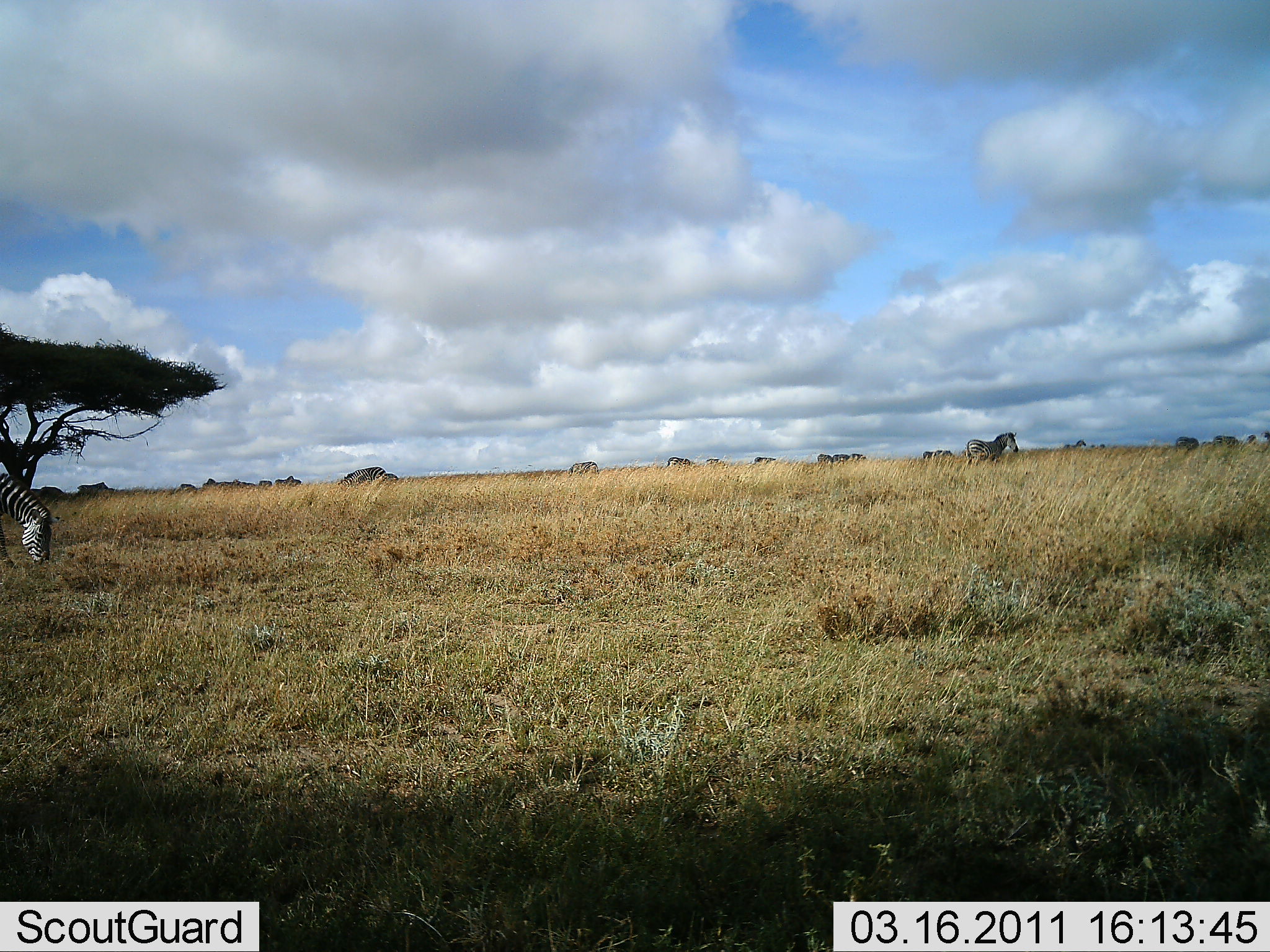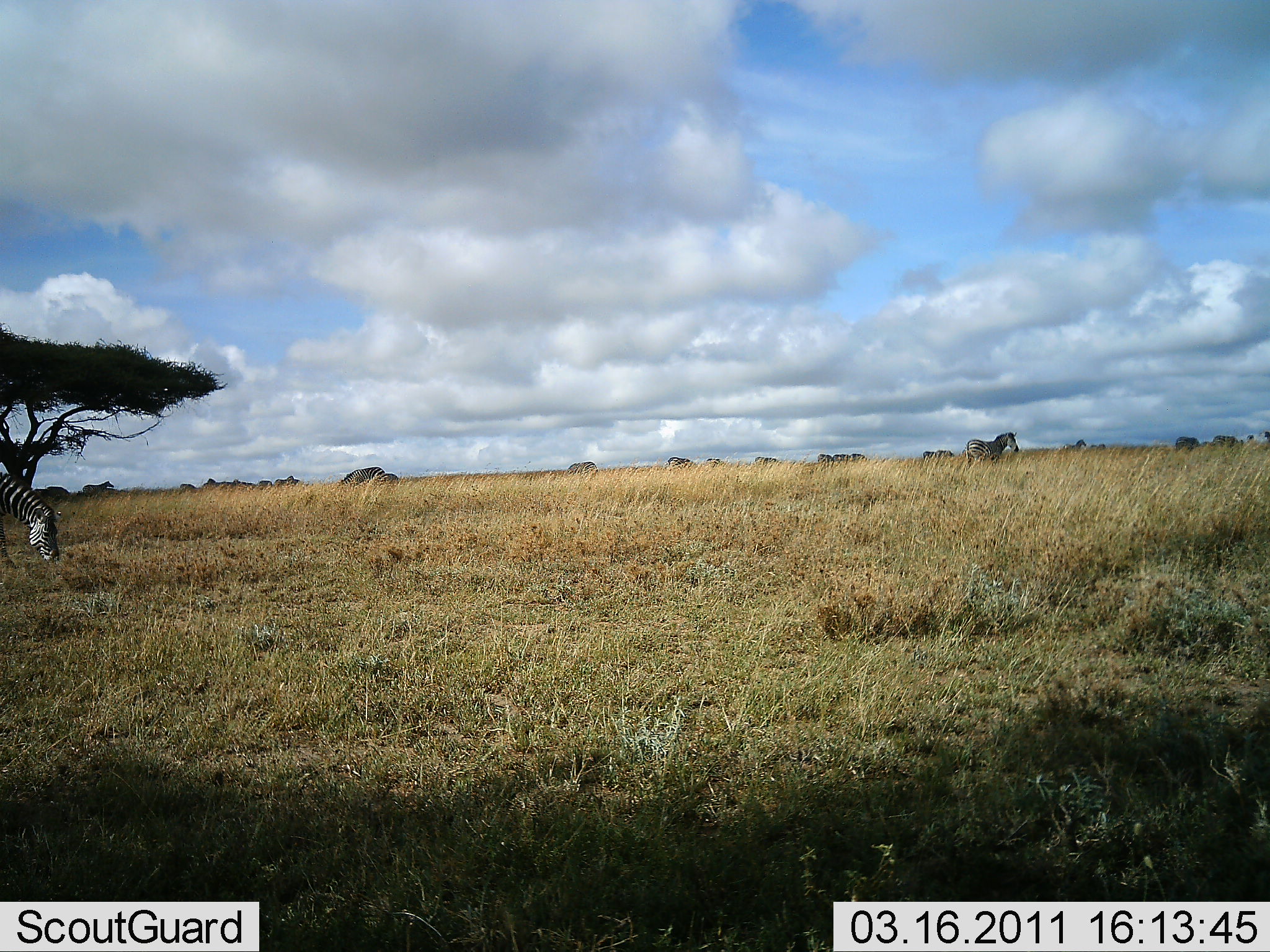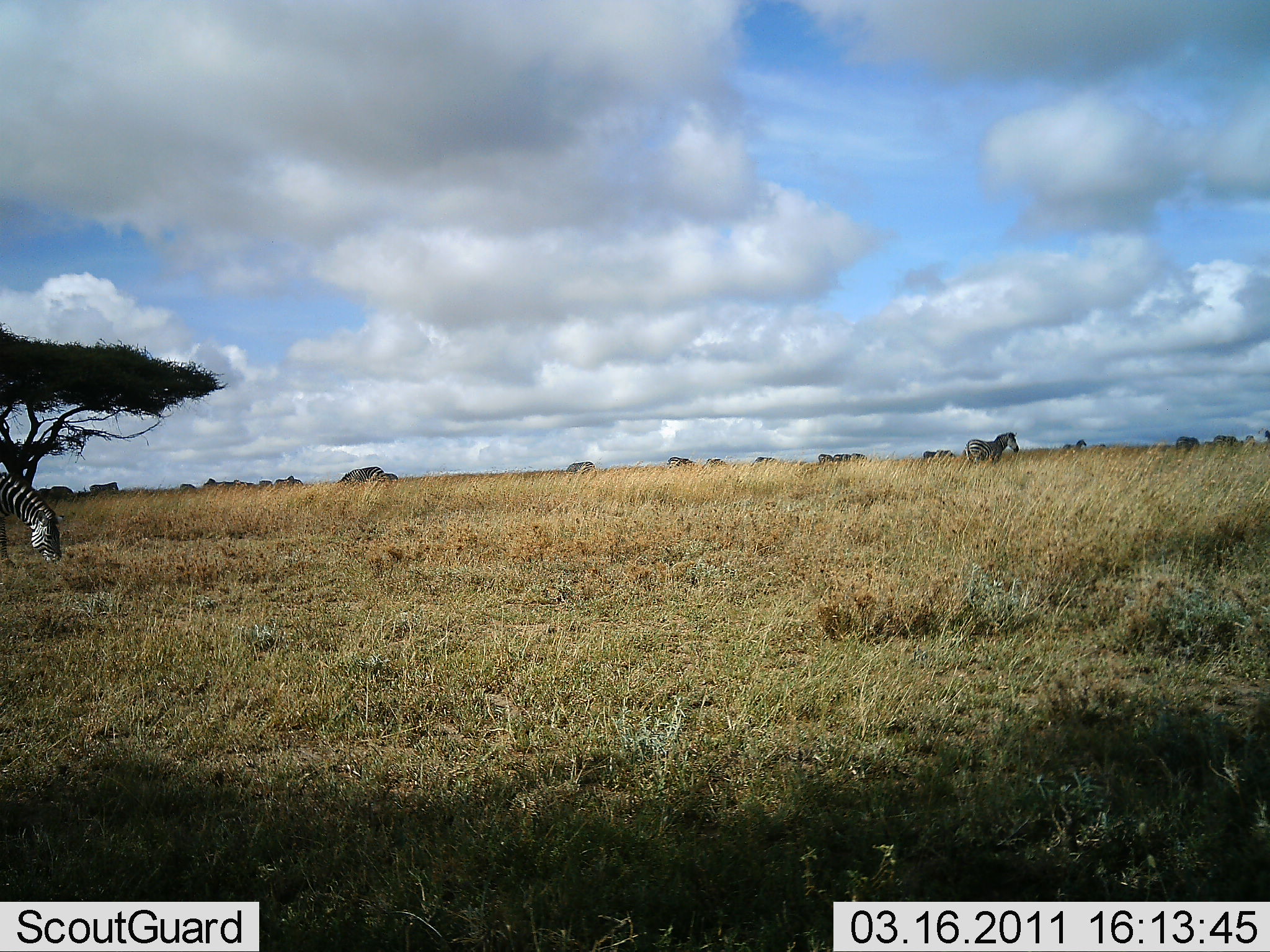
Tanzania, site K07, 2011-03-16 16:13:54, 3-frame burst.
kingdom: Animalia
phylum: Chordata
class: Mammalia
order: Perissodactyla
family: Equidae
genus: Equus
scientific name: Equus quagga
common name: plains zebra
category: zebra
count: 2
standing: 57%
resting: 0%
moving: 0%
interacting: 0%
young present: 0%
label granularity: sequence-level